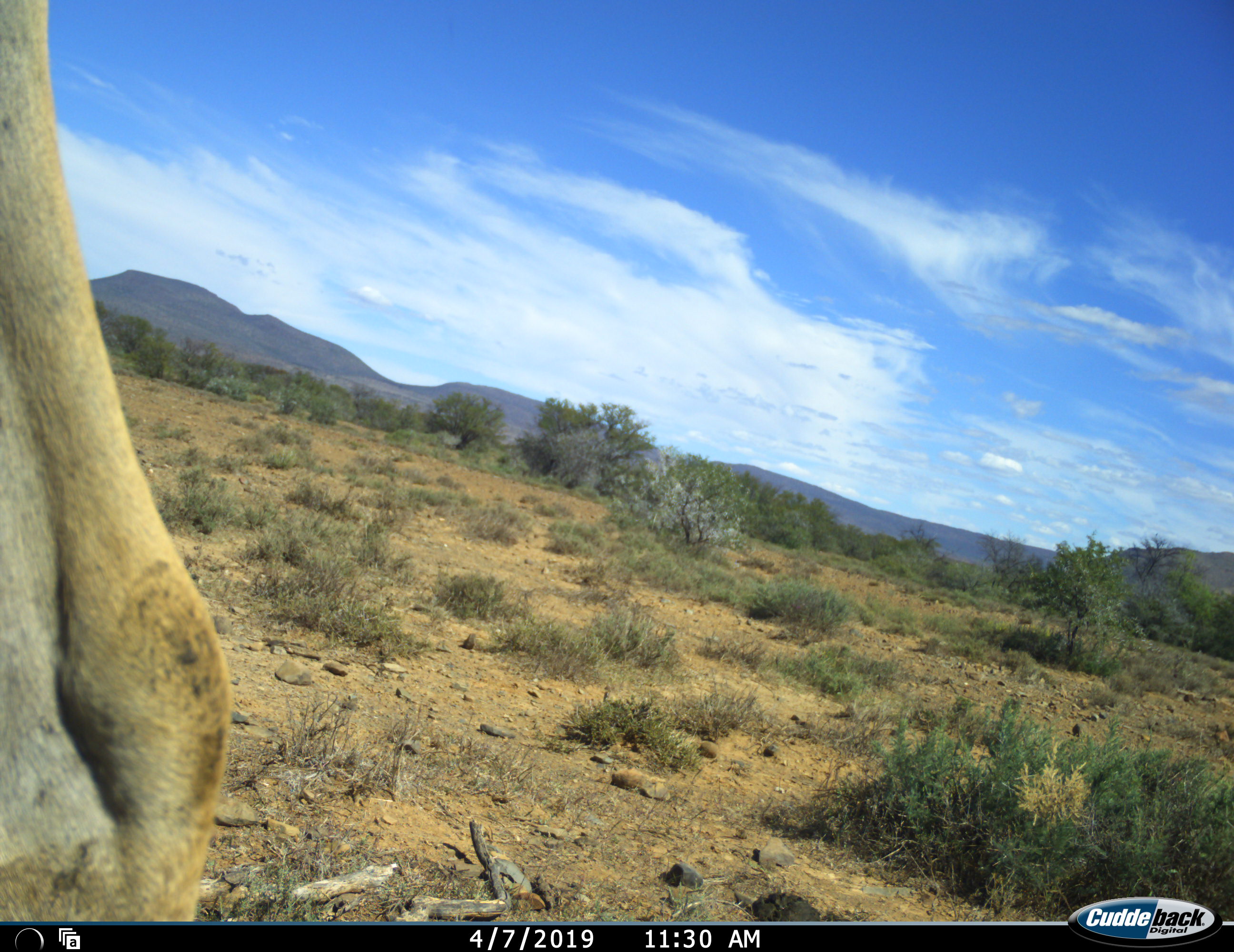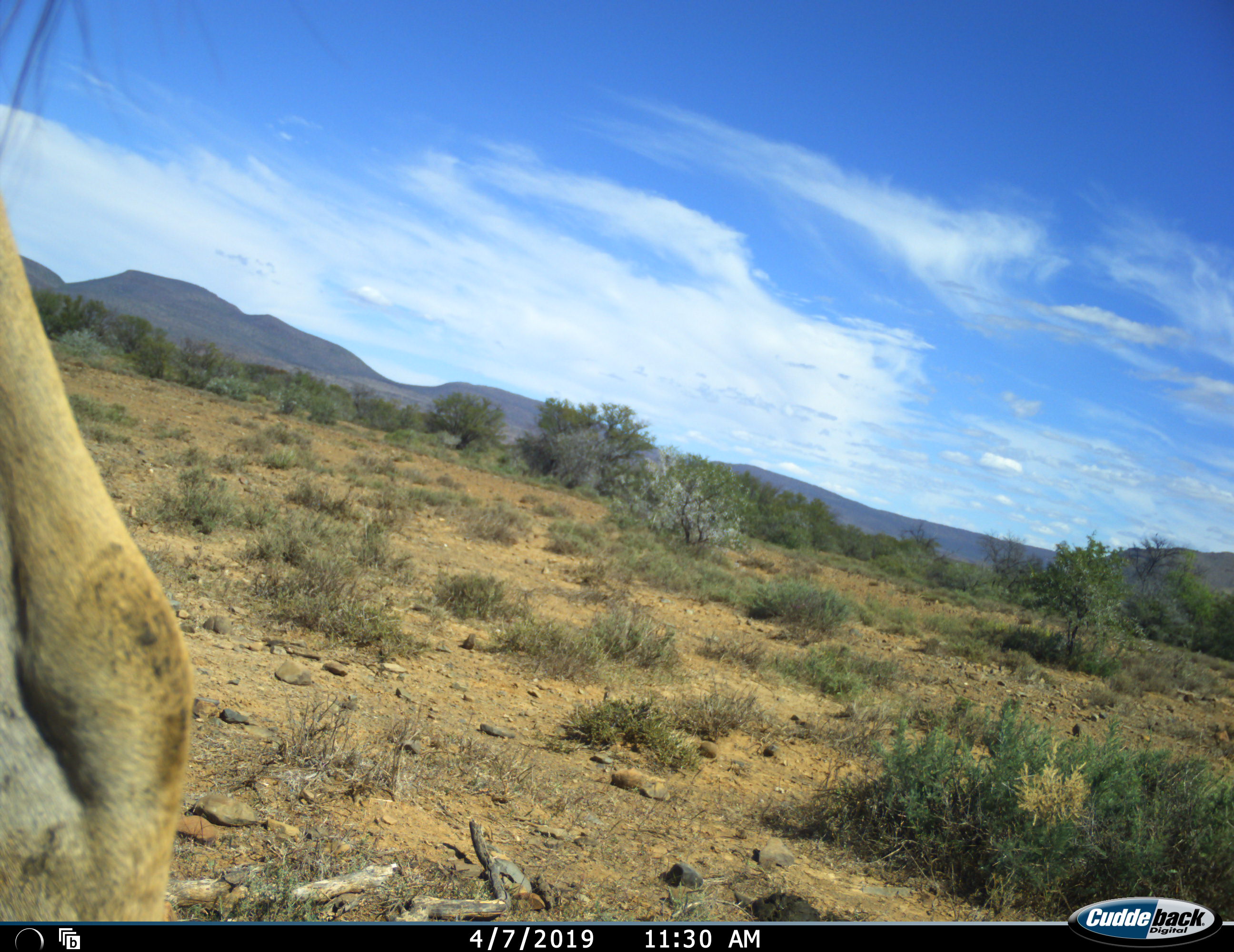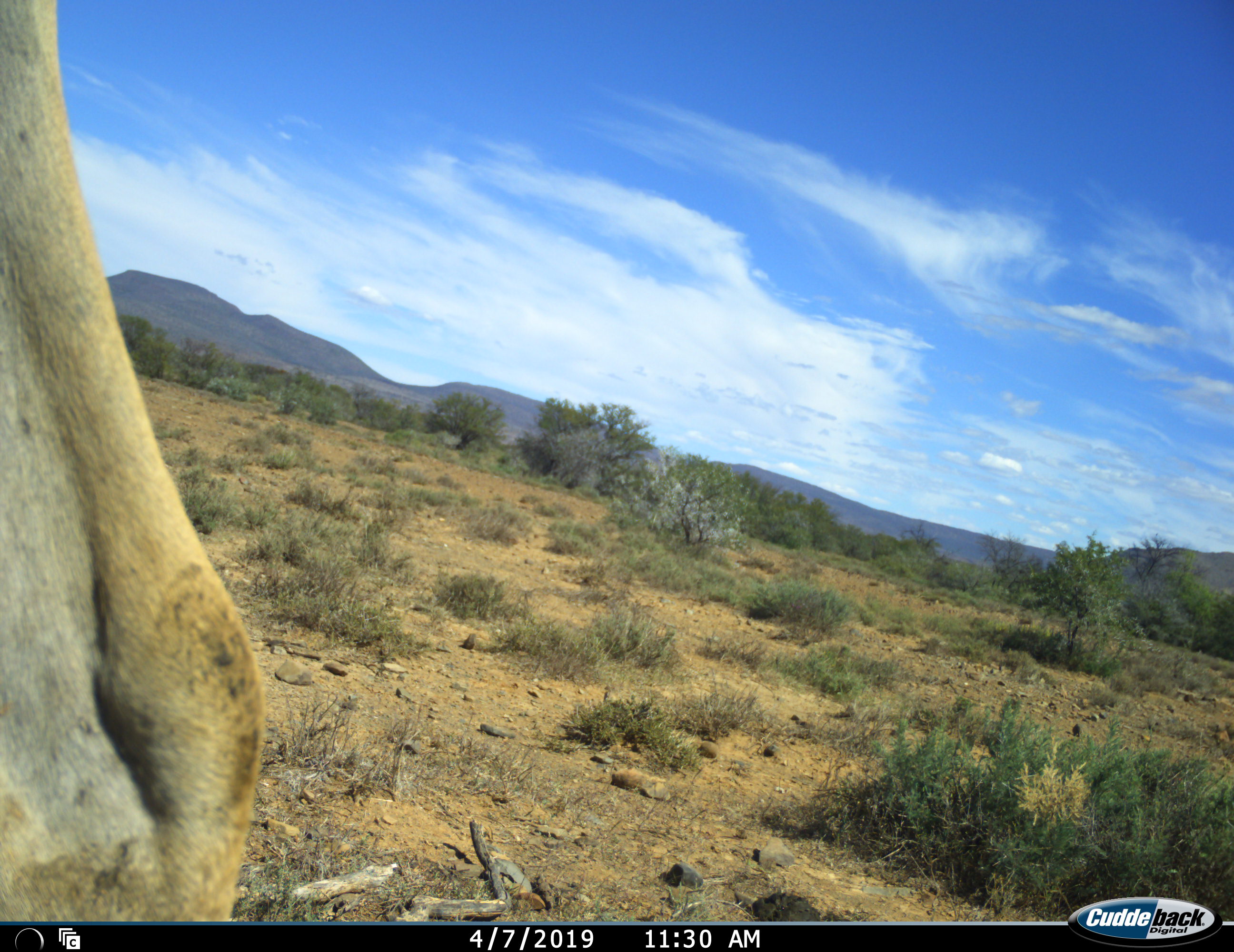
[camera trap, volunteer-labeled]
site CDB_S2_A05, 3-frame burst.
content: unidentified animal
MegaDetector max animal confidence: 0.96